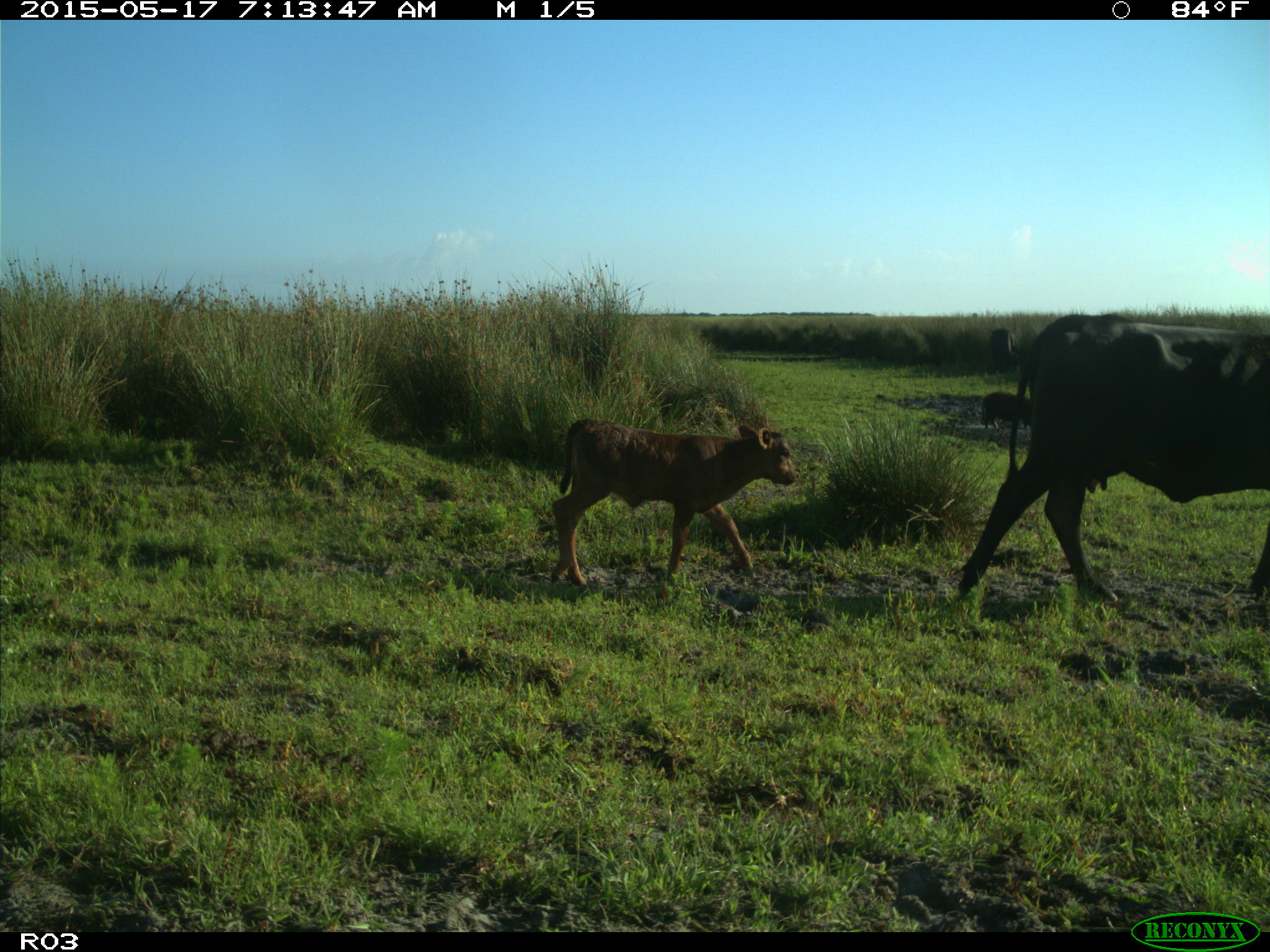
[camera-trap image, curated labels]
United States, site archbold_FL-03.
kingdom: Animalia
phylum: Chordata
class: Mammalia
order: Artiodactyla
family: Suidae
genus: Sus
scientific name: Sus scrofa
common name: wild boar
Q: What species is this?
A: Sus scrofa (wild boar).